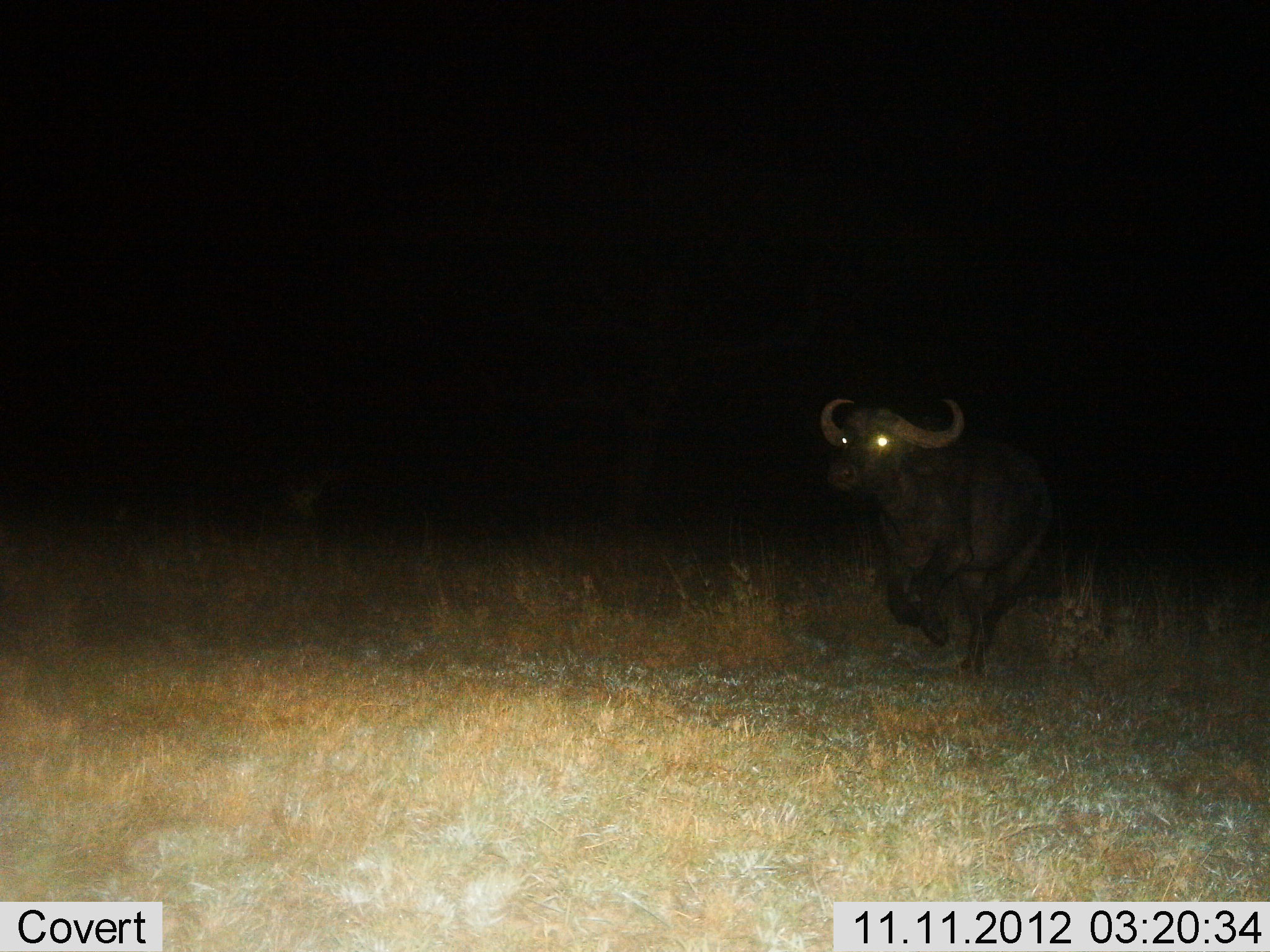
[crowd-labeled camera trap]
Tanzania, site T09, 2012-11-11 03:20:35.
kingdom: Animalia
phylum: Chordata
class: Mammalia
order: Artiodactyla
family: Bovidae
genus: Syncerus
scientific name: Syncerus caffer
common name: cape buffalo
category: buffalo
Buffalo (cape buffalo) (Syncerus caffer), count 1. Behavior (volunteer vote fractions): standing 10%, resting 0%, moving 90%, interacting 0%. Young present (vote fraction): 0%. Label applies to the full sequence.